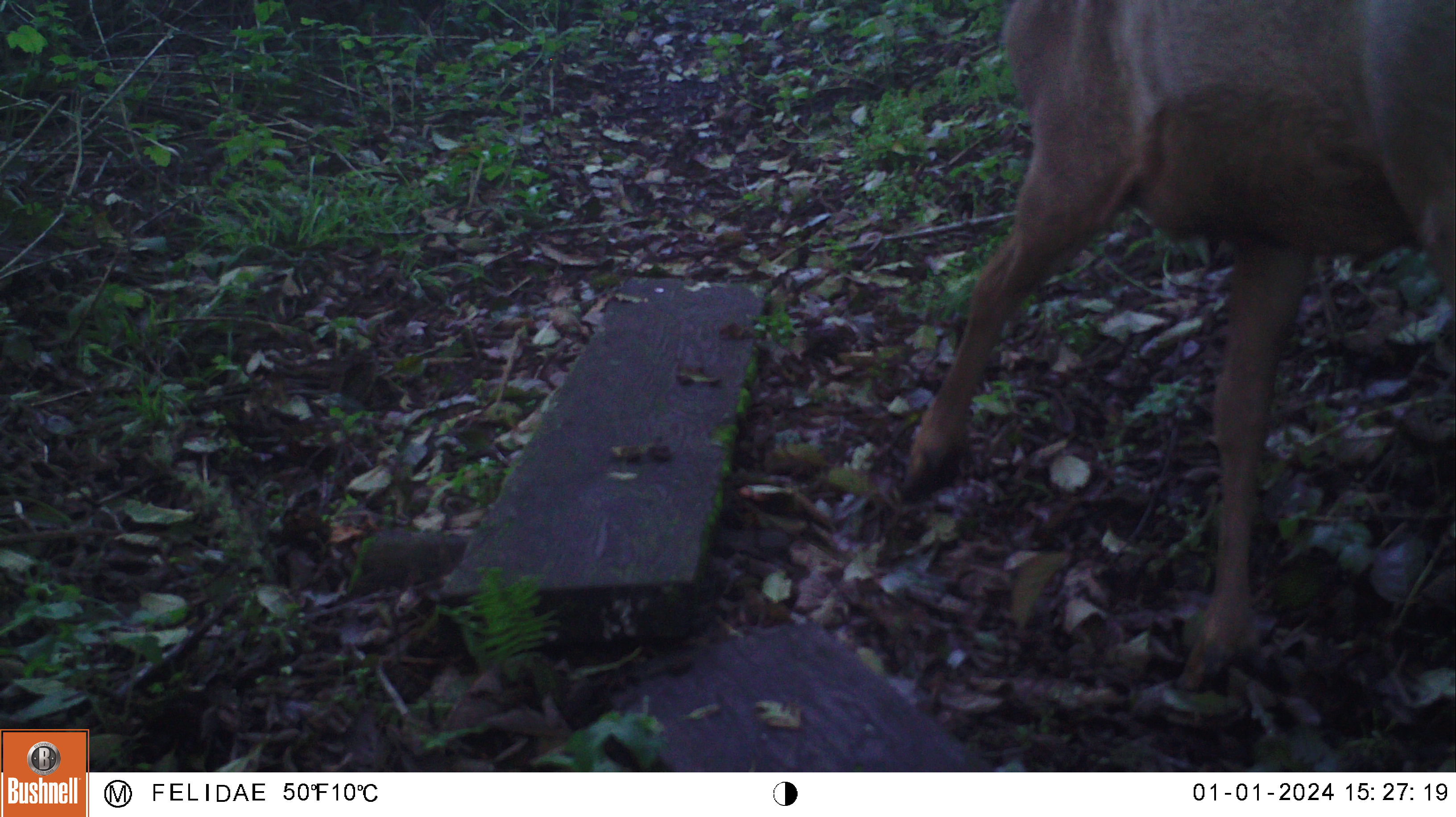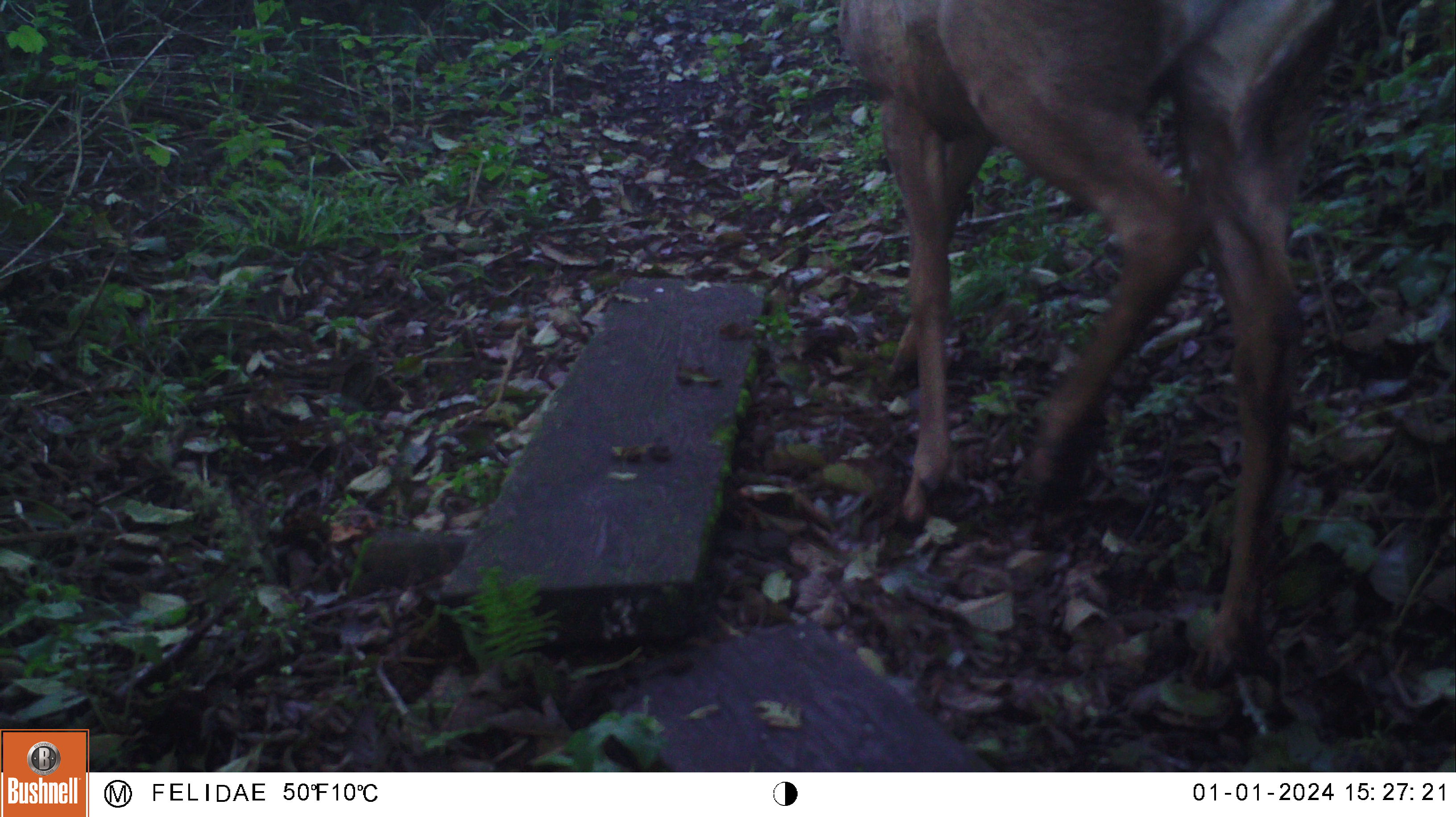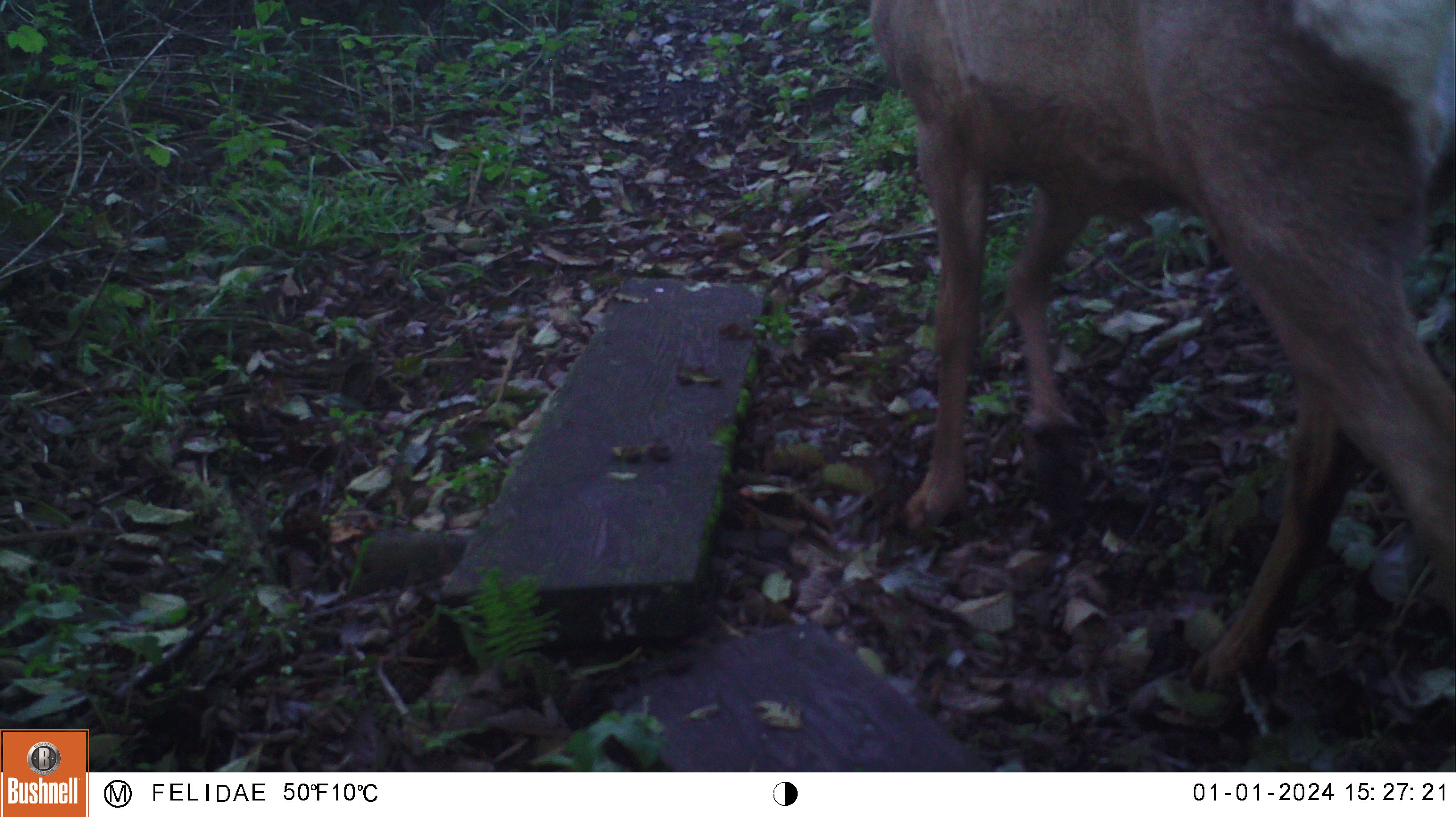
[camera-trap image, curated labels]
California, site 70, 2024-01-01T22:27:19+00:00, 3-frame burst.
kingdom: Animalia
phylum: Chordata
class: Mammalia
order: Artiodactyla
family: Cervidae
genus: Odocoileus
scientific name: Odocoileus hemionus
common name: mule deer